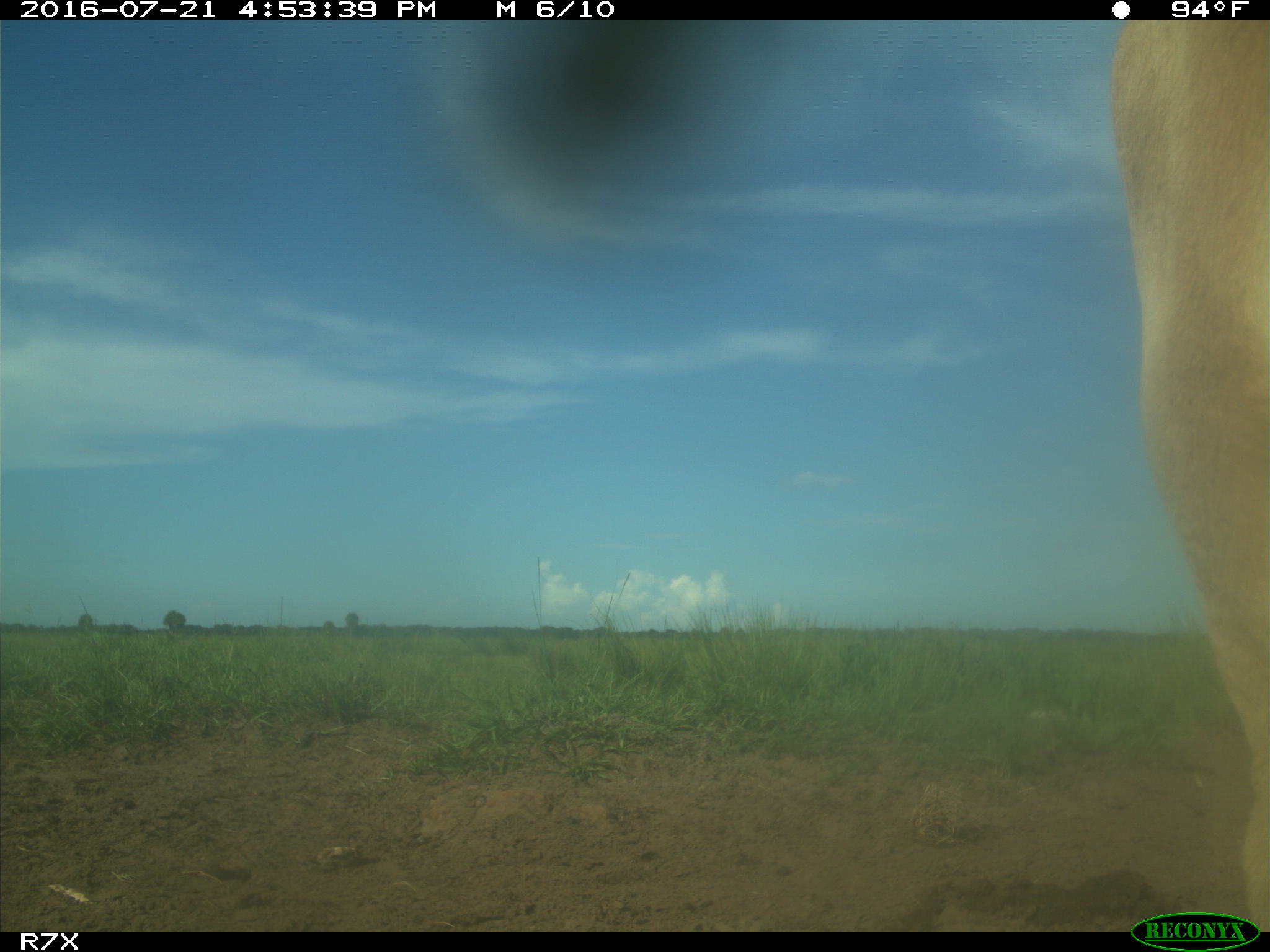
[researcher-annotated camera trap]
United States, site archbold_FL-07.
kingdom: Animalia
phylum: Chordata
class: Mammalia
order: Artiodactyla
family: Bovidae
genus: Bos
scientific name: Bos taurus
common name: domestic cow